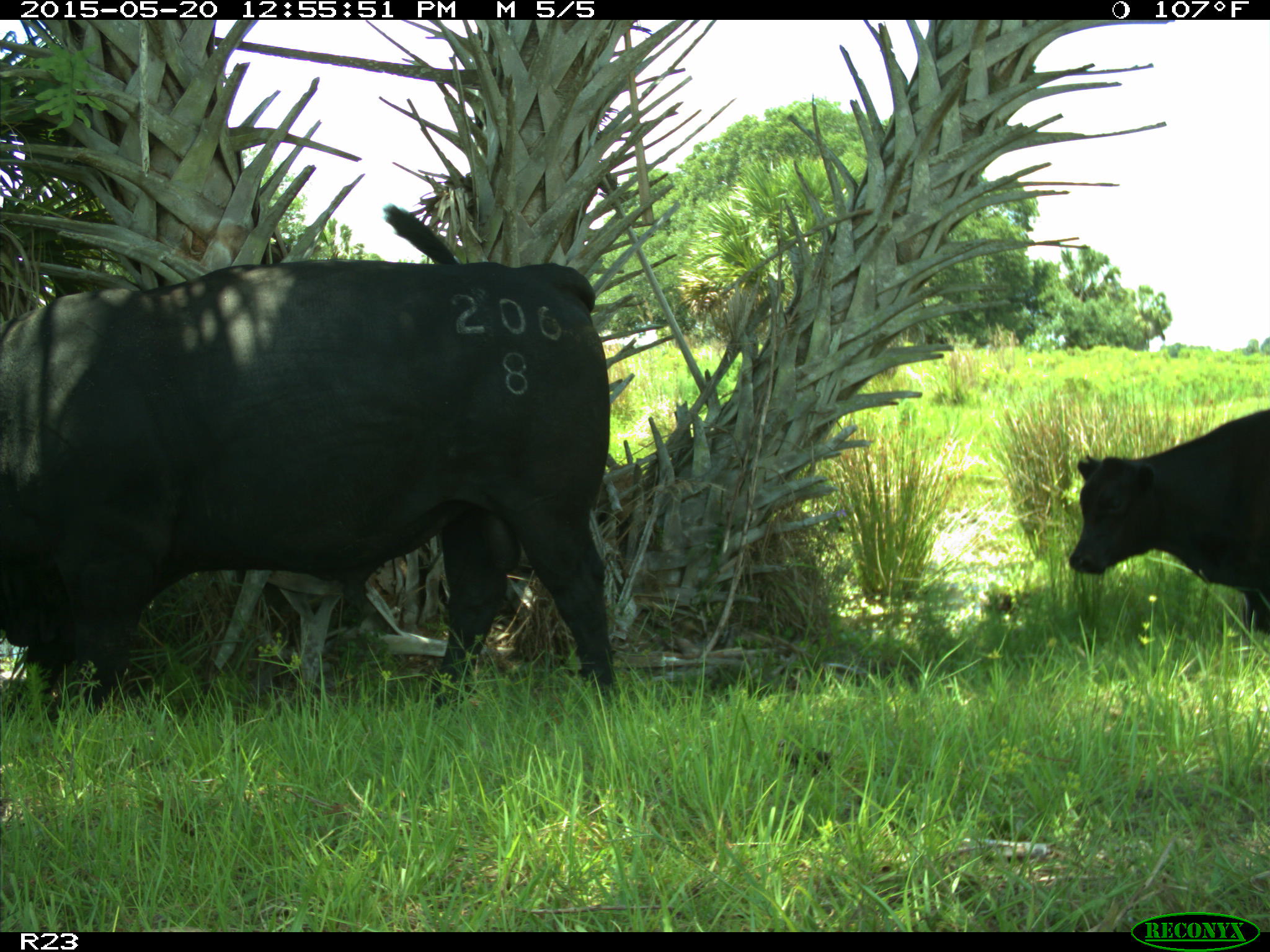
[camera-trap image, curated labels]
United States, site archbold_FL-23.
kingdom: Animalia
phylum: Chordata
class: Mammalia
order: Artiodactyla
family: Bovidae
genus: Bos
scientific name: Bos taurus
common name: domestic cow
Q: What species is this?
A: Bos taurus (domestic cow).